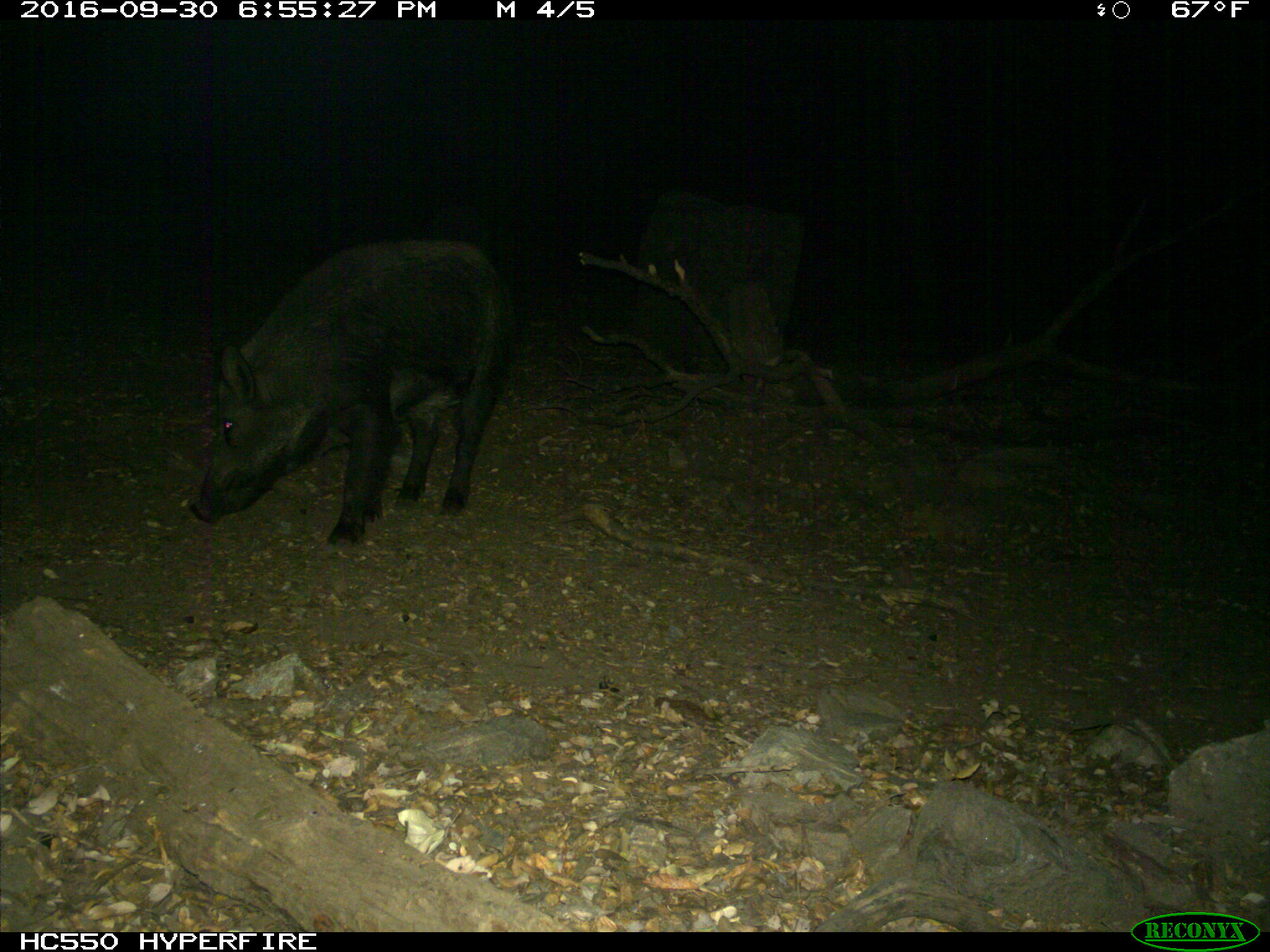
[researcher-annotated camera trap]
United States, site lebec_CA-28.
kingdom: Animalia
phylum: Chordata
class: Mammalia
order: Artiodactyla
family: Suidae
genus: Sus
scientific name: Sus scrofa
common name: wild boar